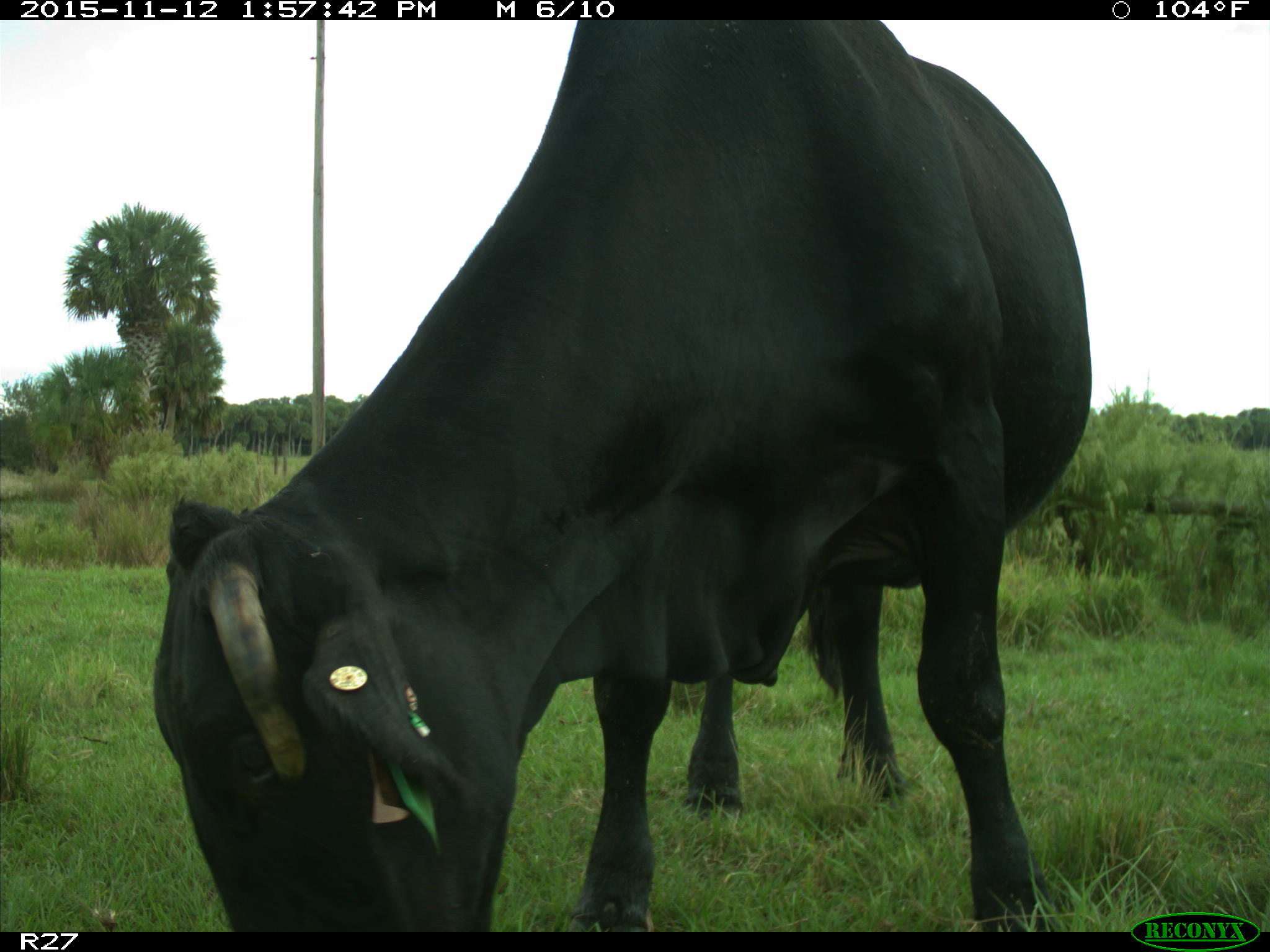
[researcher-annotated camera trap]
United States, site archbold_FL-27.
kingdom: Animalia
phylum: Chordata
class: Mammalia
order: Artiodactyla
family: Bovidae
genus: Bos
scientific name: Bos taurus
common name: domestic cow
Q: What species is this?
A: Bos taurus (domestic cow).